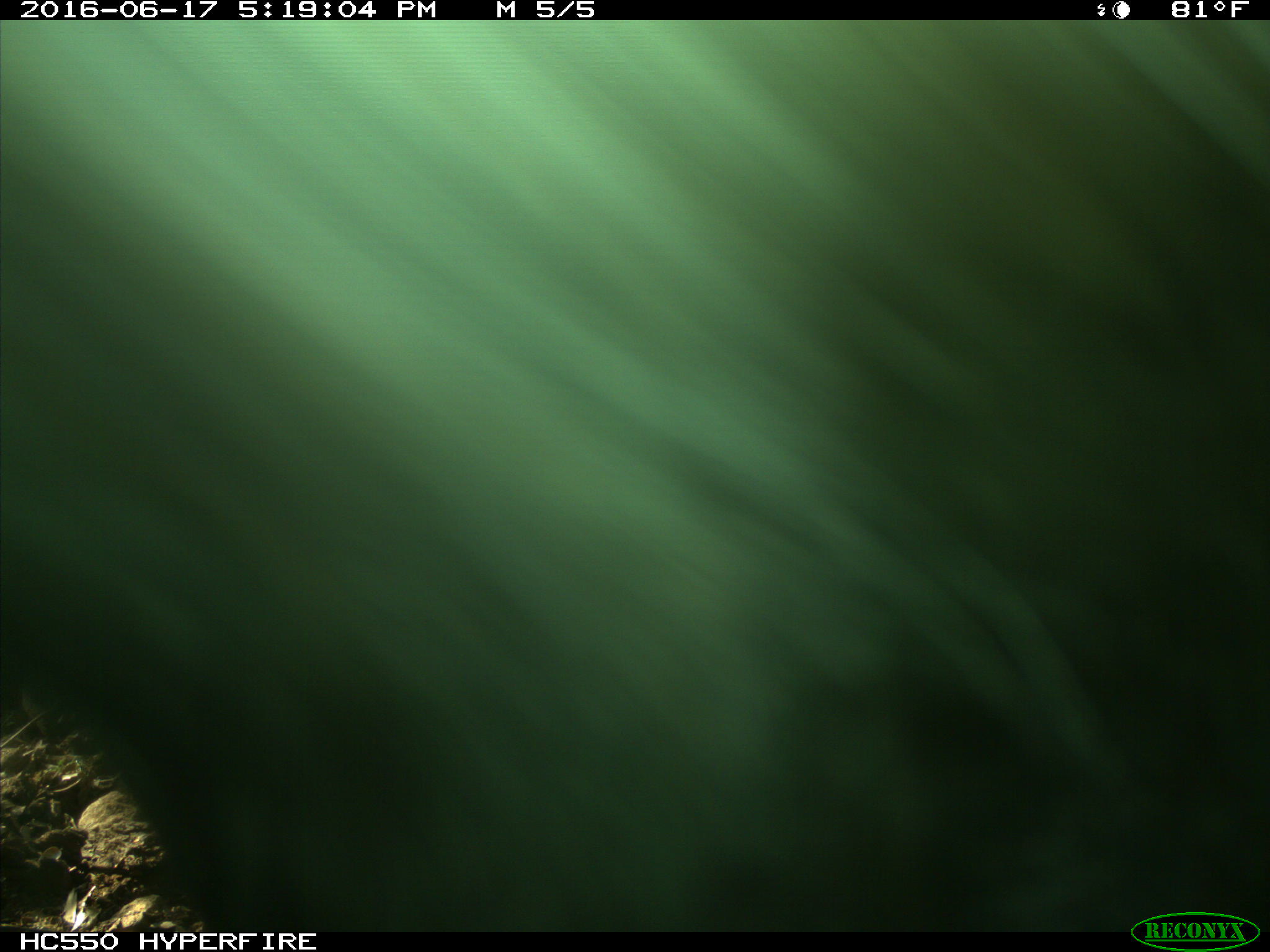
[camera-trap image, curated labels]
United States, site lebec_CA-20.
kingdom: Animalia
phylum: Chordata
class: Mammalia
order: Artiodactyla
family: Bovidae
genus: Bos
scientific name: Bos taurus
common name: domestic cow